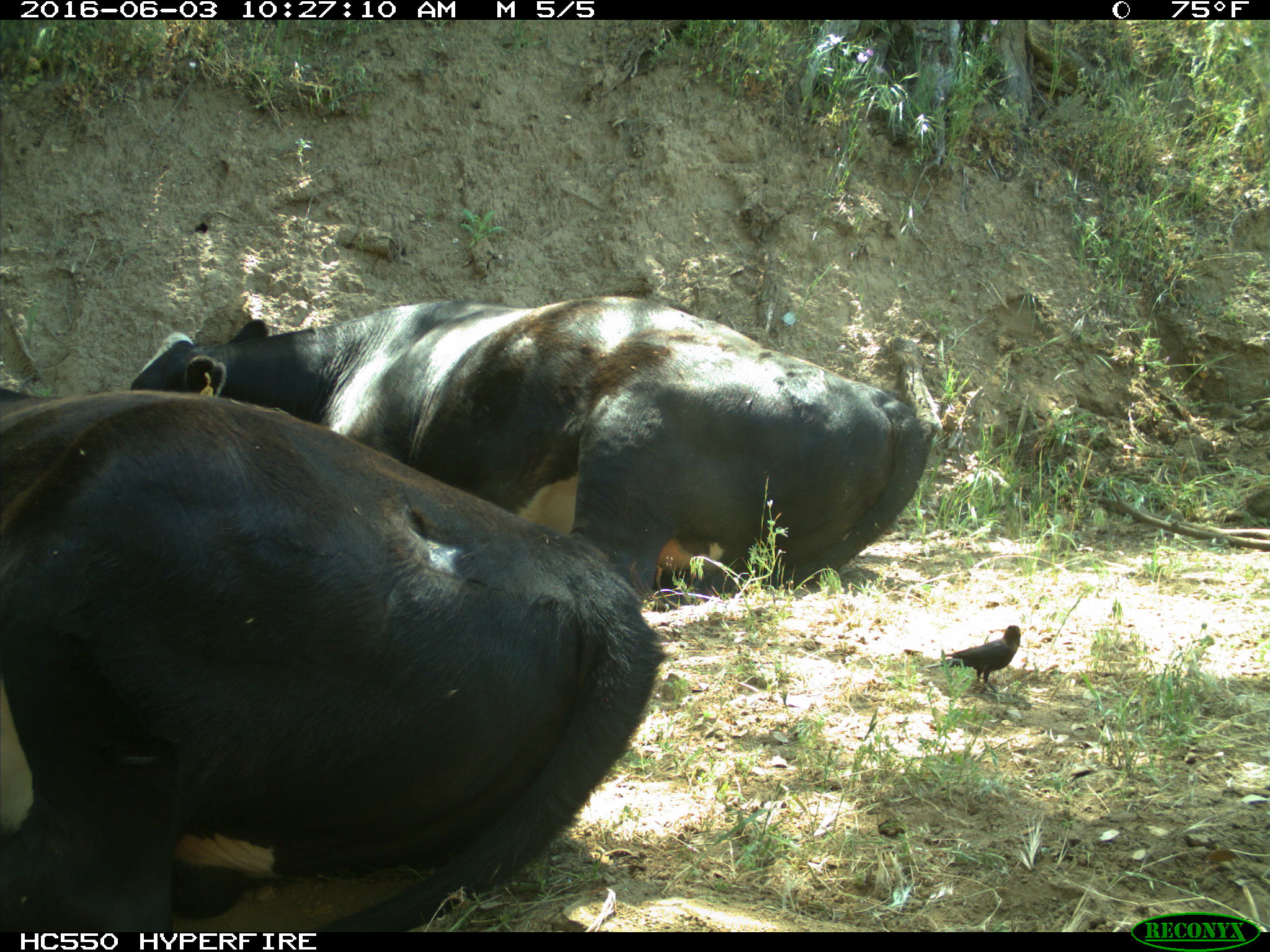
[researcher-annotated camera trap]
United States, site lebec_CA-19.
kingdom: Animalia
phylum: Chordata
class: Mammalia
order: Artiodactyla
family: Bovidae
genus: Bos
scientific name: Bos taurus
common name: domestic cow